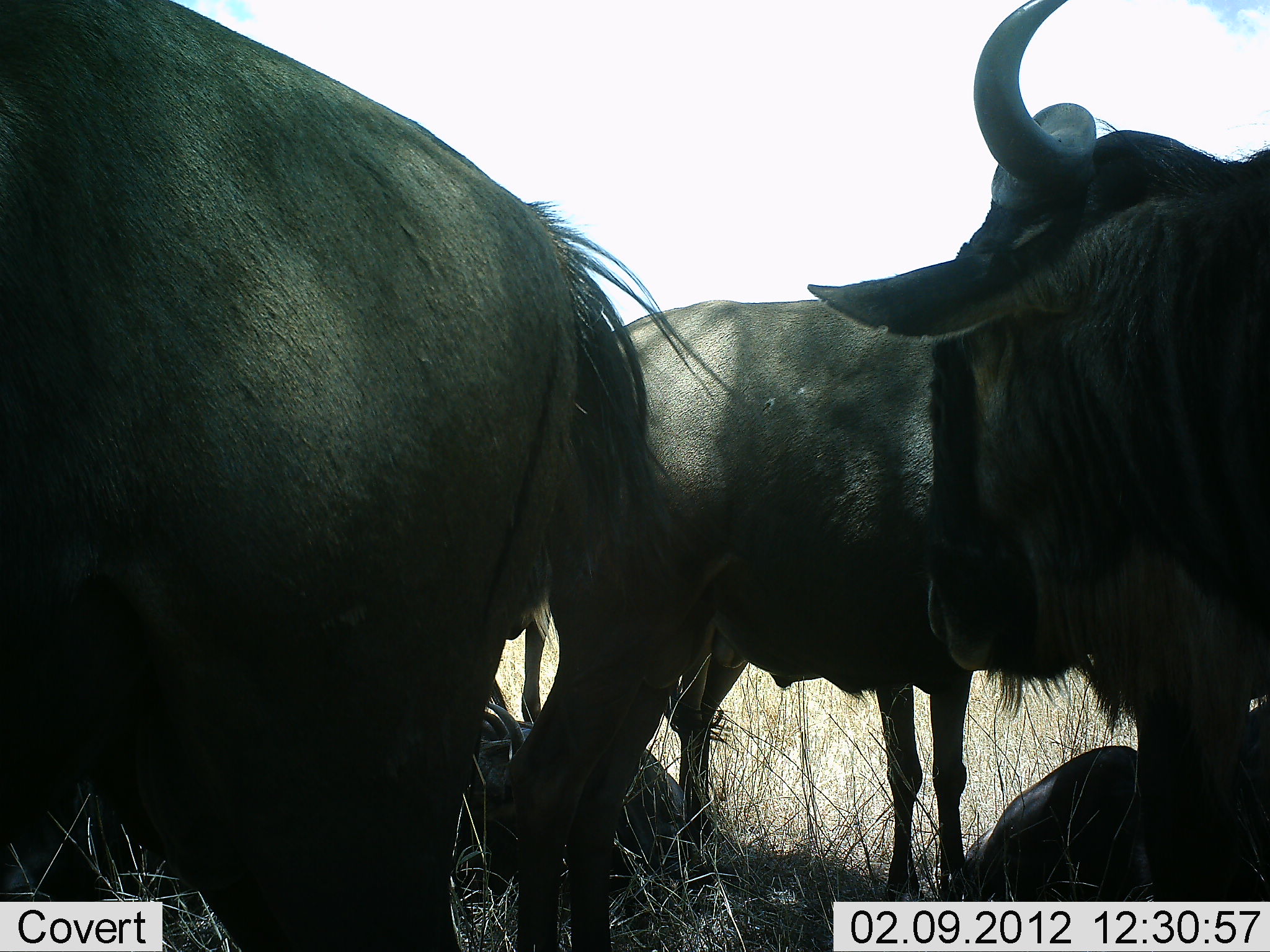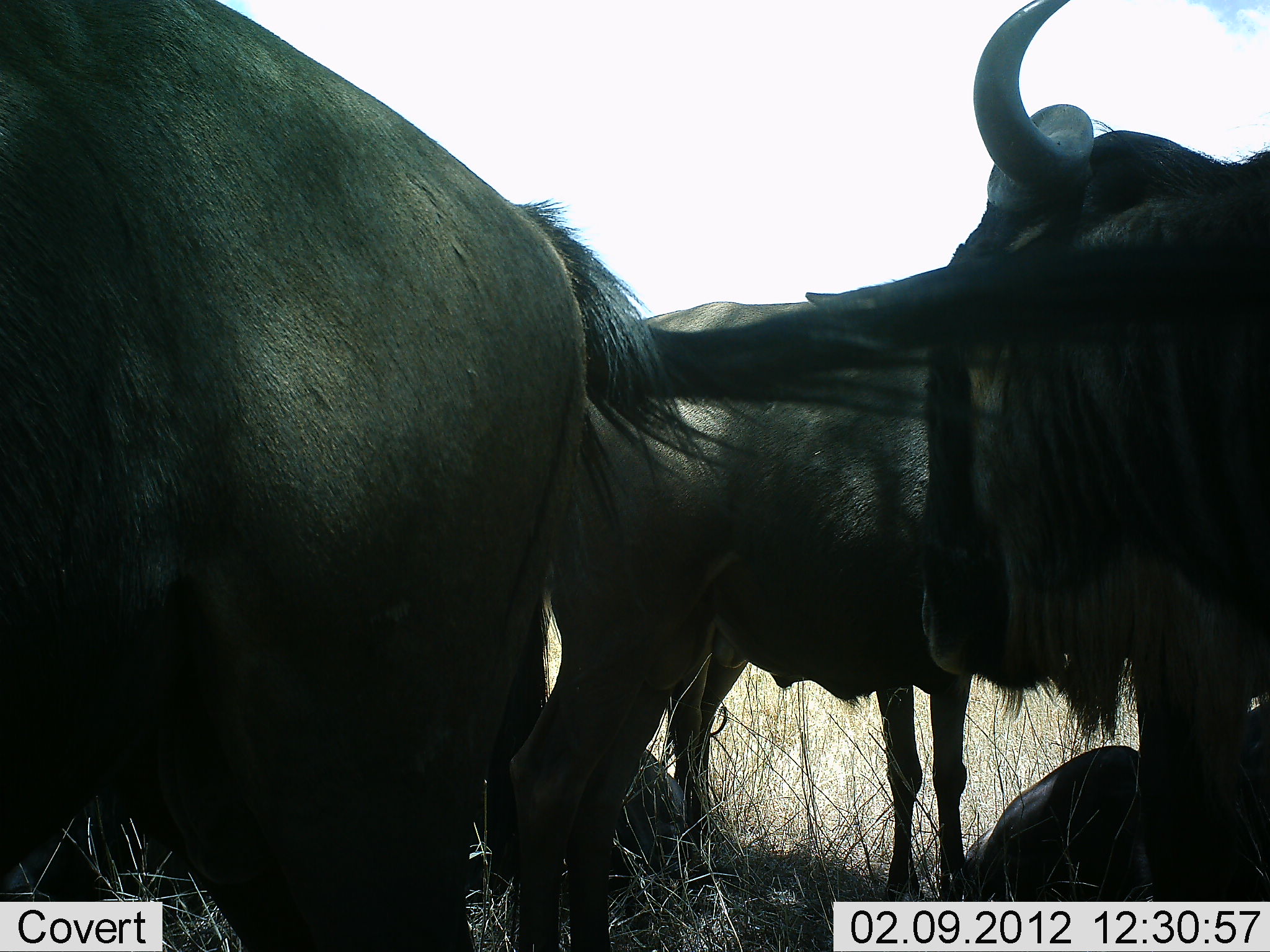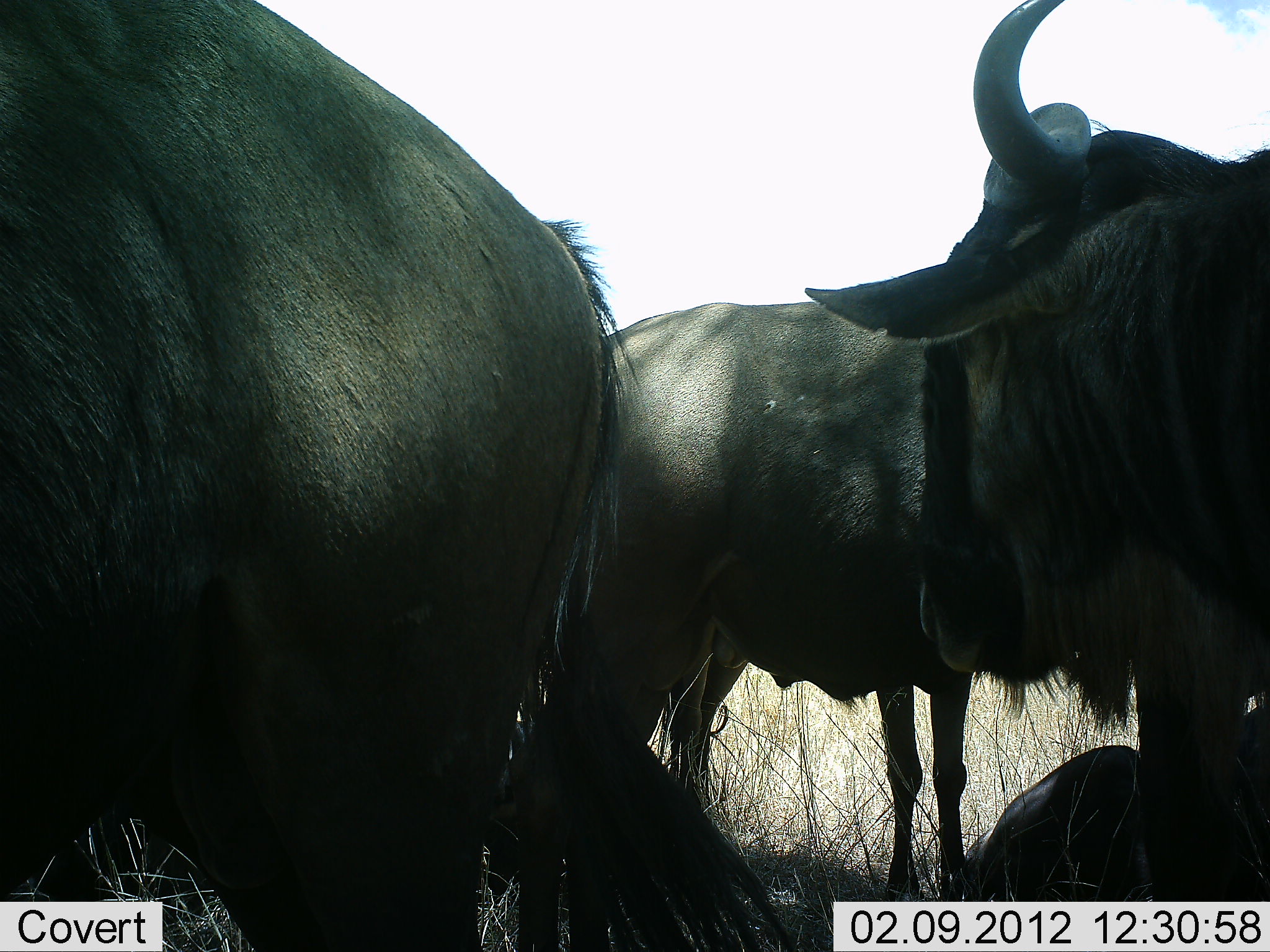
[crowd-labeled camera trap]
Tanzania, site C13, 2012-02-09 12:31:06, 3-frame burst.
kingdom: Animalia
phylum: Chordata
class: Mammalia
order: Artiodactyla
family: Bovidae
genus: Connochaetes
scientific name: Connochaetes taurinus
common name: blue wildebeest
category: wildebeest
Wildebeest (blue wildebeest) (Connochaetes taurinus), count 4. Behavior (volunteer vote fractions): standing 86%, resting 68%, moving 4%, interacting 7%. Young present (vote fraction): 7%. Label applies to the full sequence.